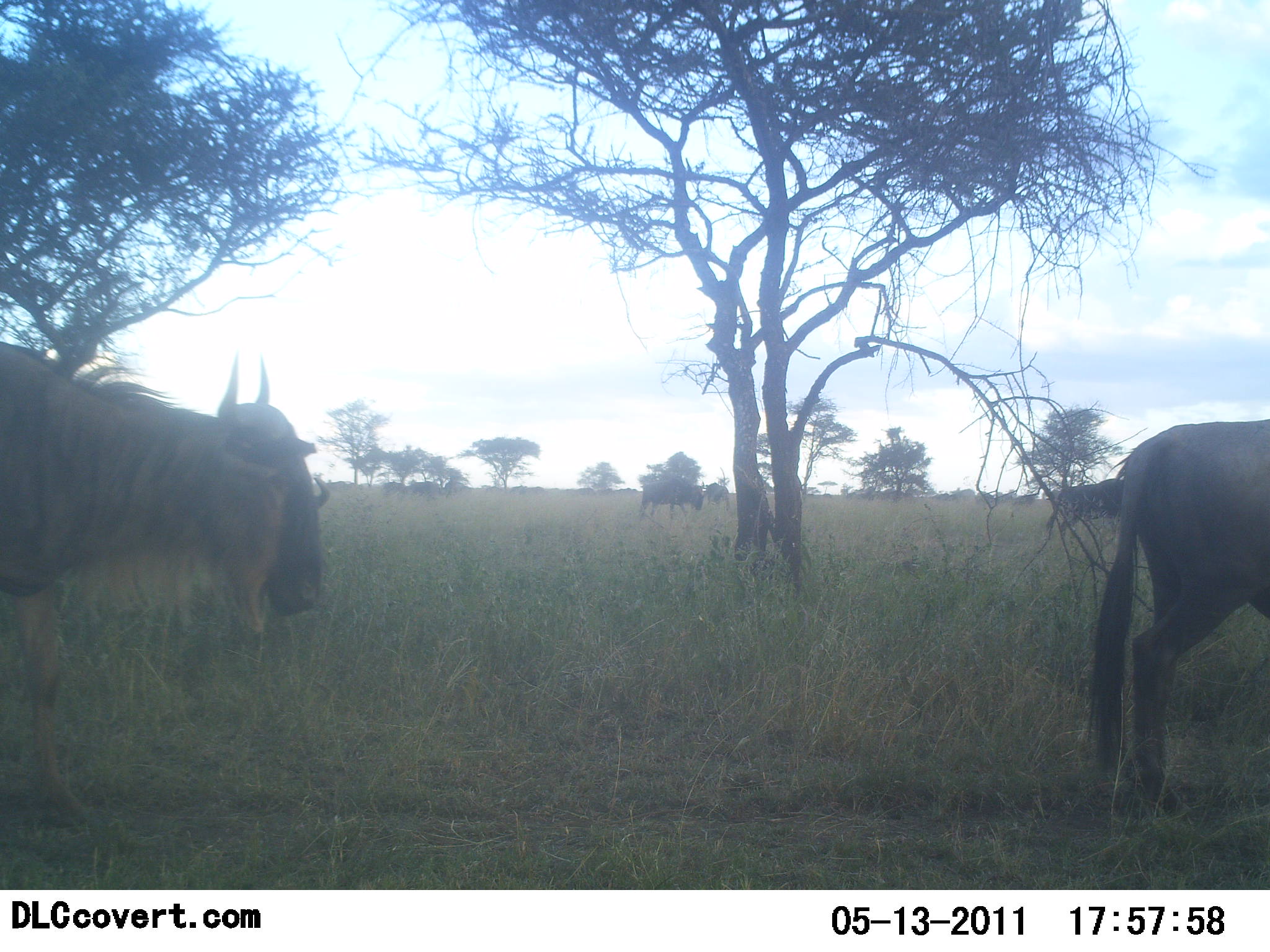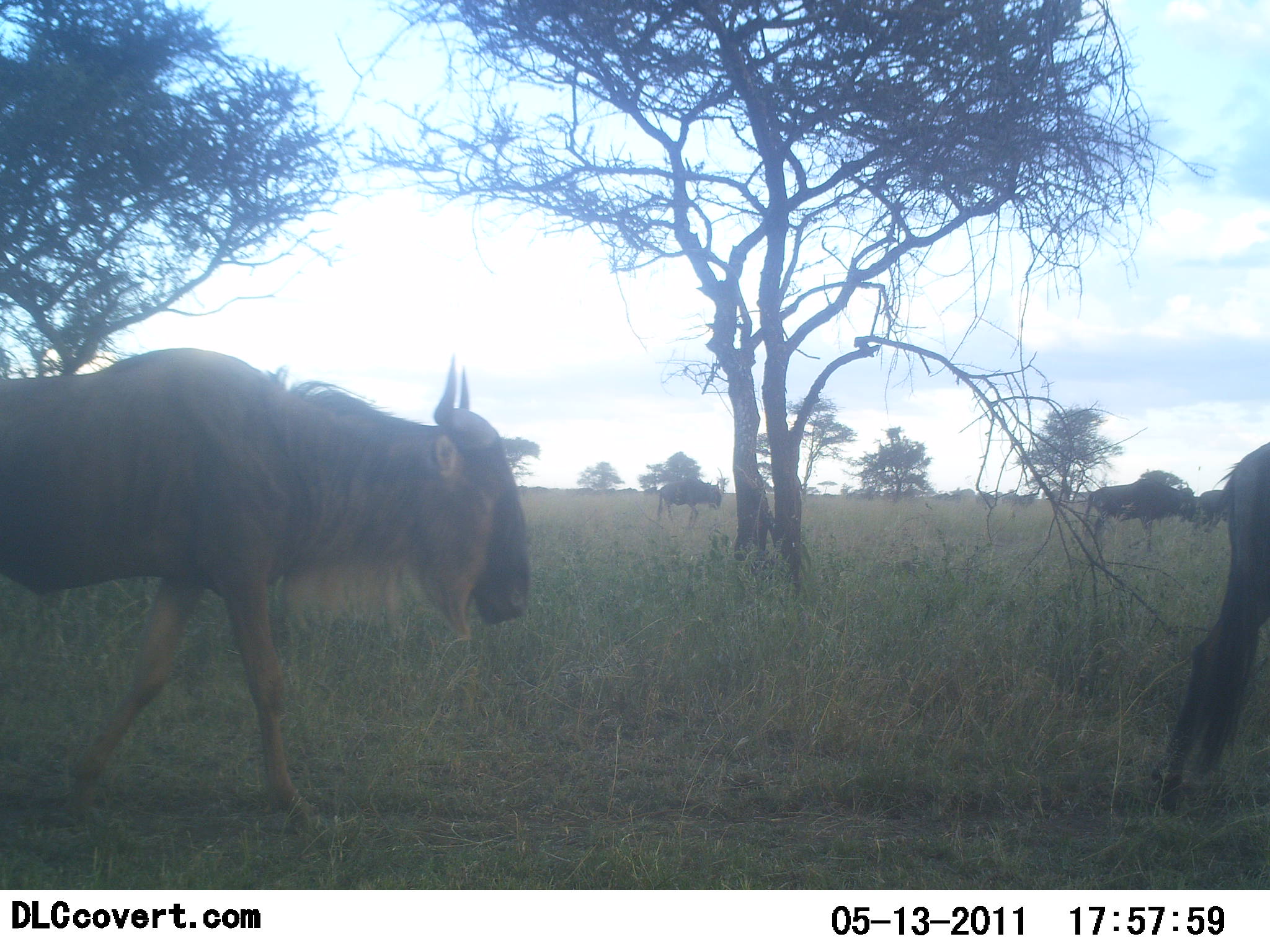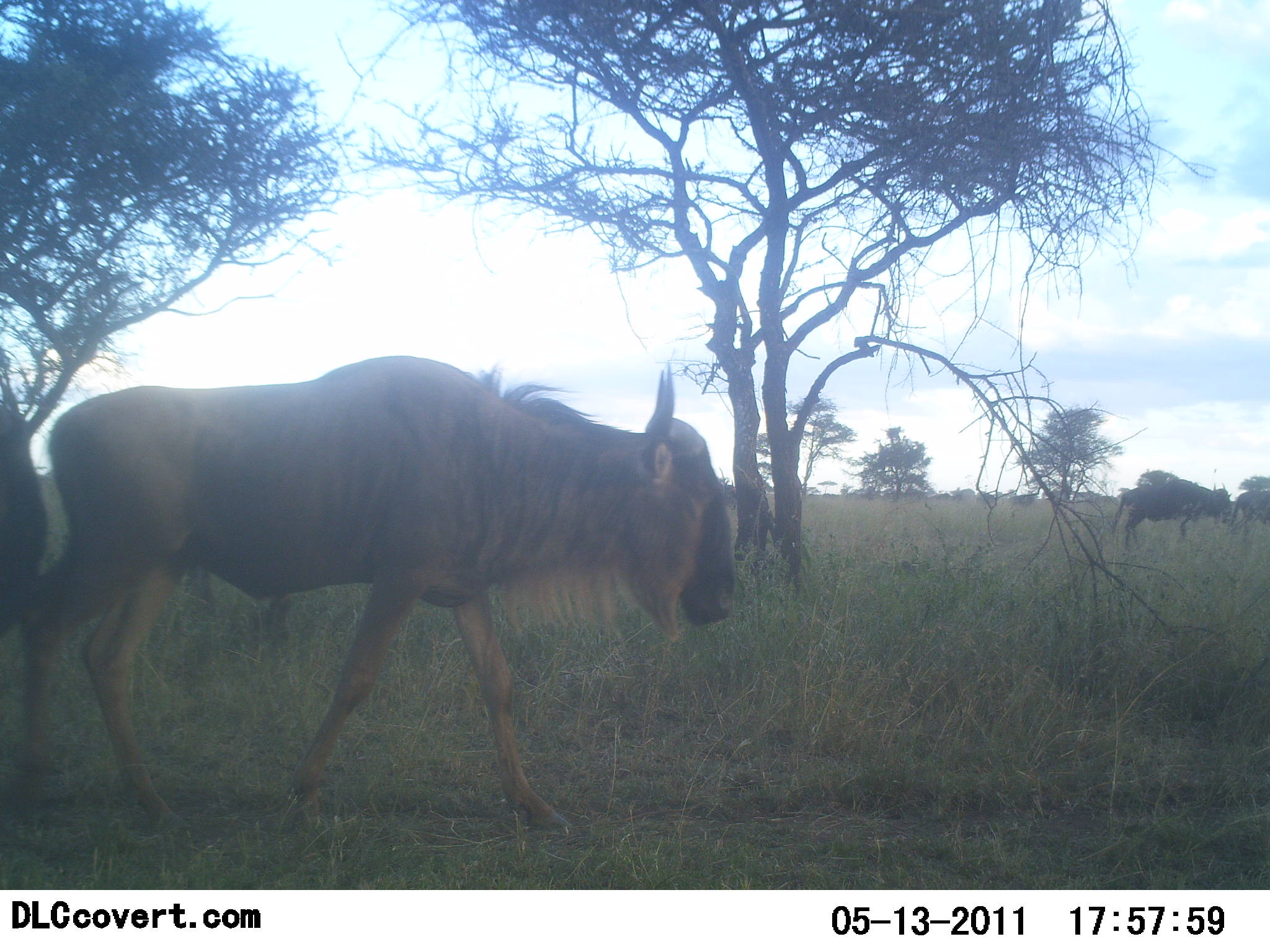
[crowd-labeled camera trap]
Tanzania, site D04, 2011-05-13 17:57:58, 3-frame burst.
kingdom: Animalia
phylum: Chordata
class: Mammalia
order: Artiodactyla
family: Bovidae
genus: Connochaetes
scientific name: Connochaetes taurinus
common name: blue wildebeest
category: wildebeest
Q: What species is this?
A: Wildebeest (blue wildebeest) (Connochaetes taurinus).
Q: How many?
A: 6.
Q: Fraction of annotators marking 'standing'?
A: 10%.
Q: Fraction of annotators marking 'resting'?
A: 0%.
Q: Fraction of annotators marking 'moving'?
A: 100%.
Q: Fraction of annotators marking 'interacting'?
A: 0%.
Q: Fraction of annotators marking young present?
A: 0%.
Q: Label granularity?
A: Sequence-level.